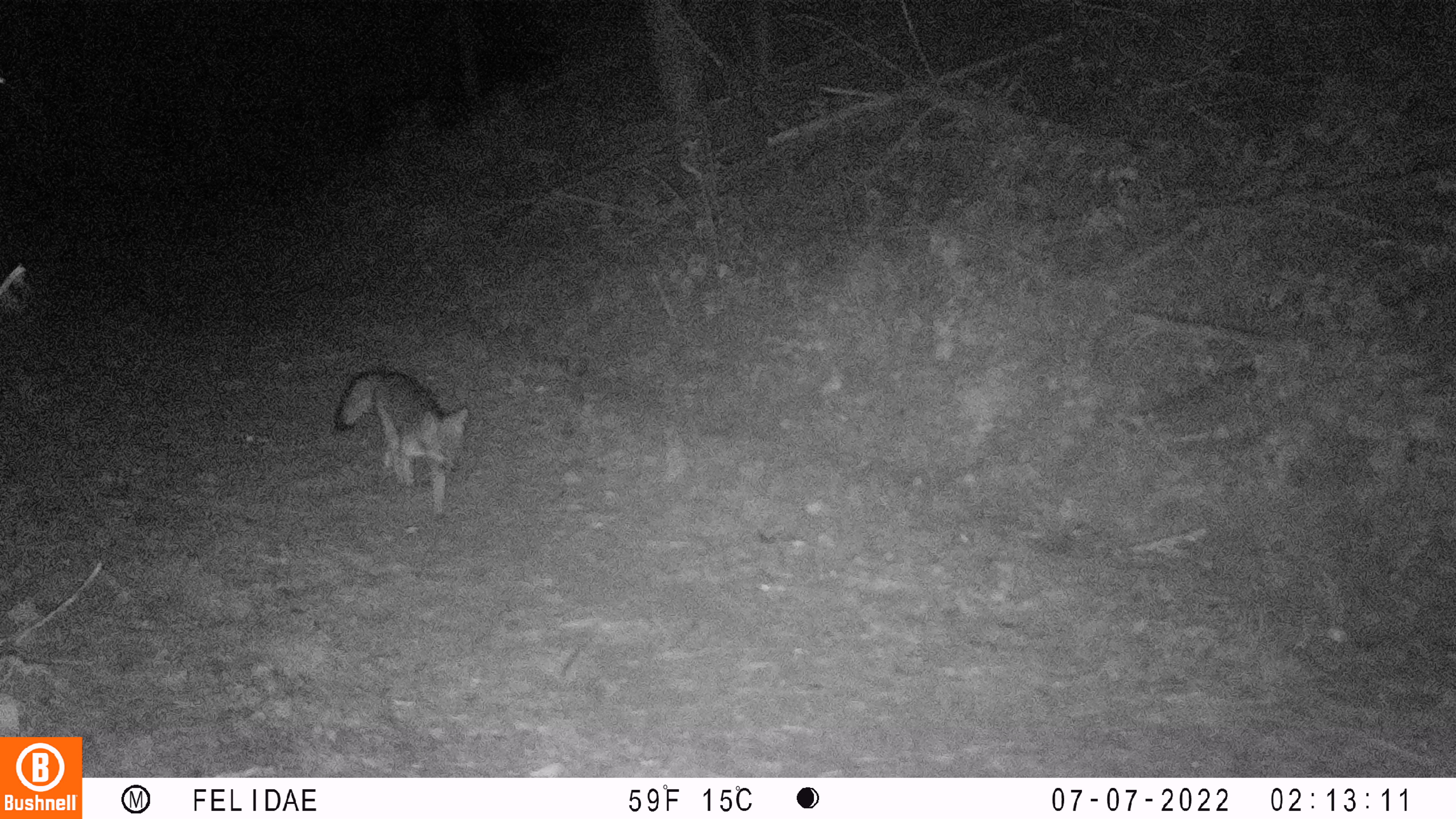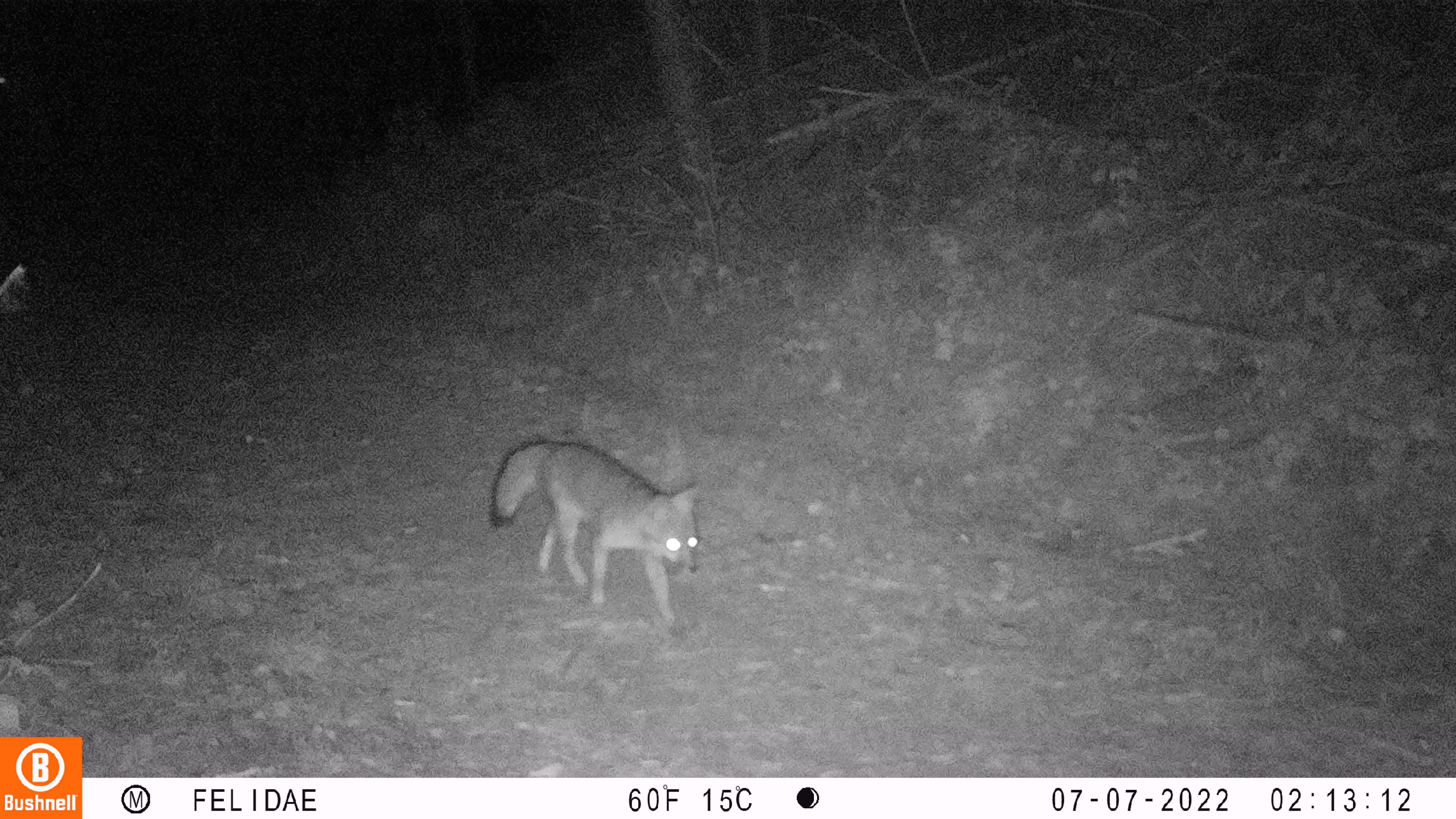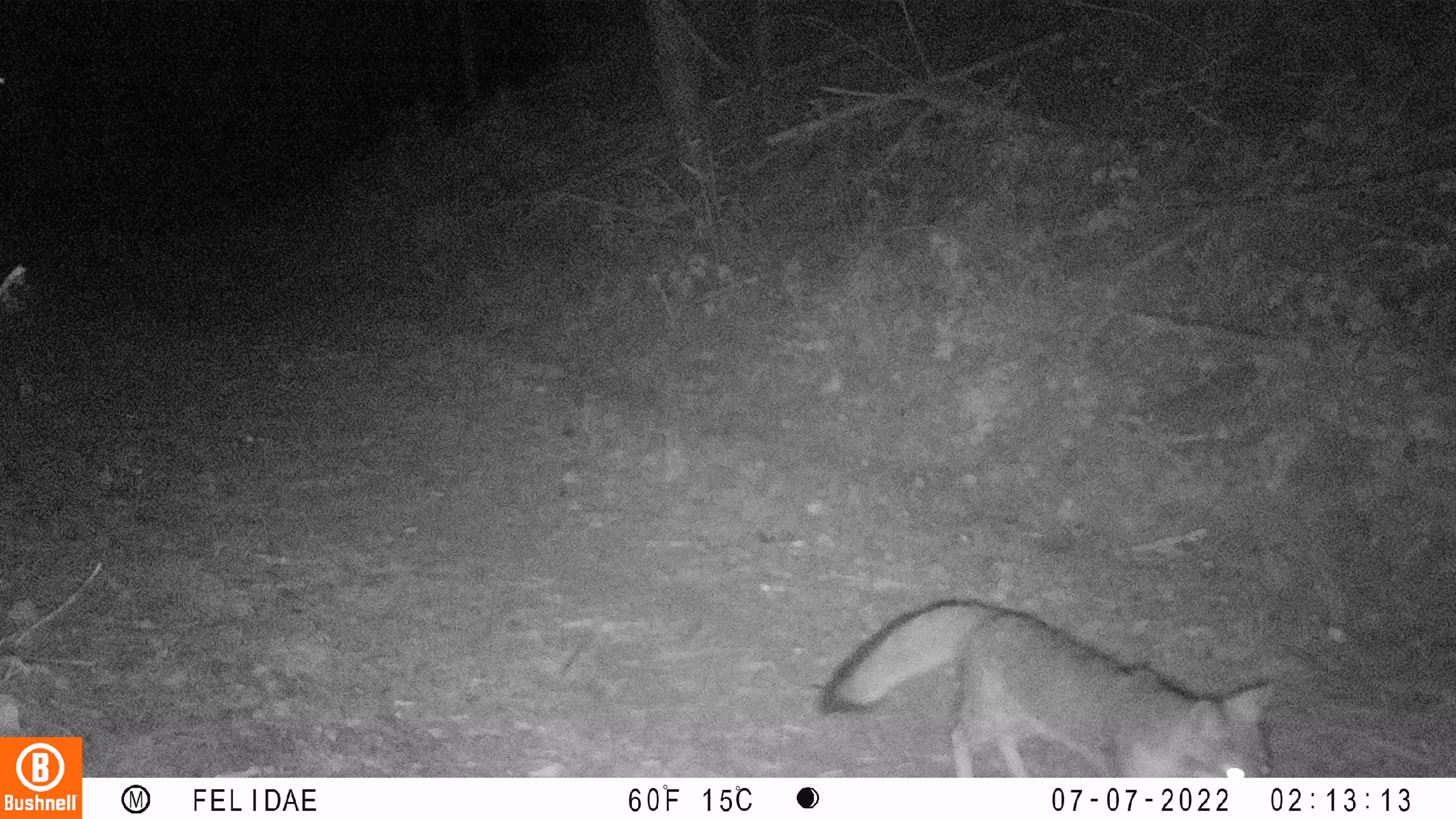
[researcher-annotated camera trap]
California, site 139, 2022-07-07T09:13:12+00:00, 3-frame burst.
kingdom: Animalia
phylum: Chordata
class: Mammalia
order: Carnivora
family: Canidae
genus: Urocyon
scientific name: Urocyon cinereoargenteus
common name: gray fox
Gray fox (Urocyon cinereoargenteus).